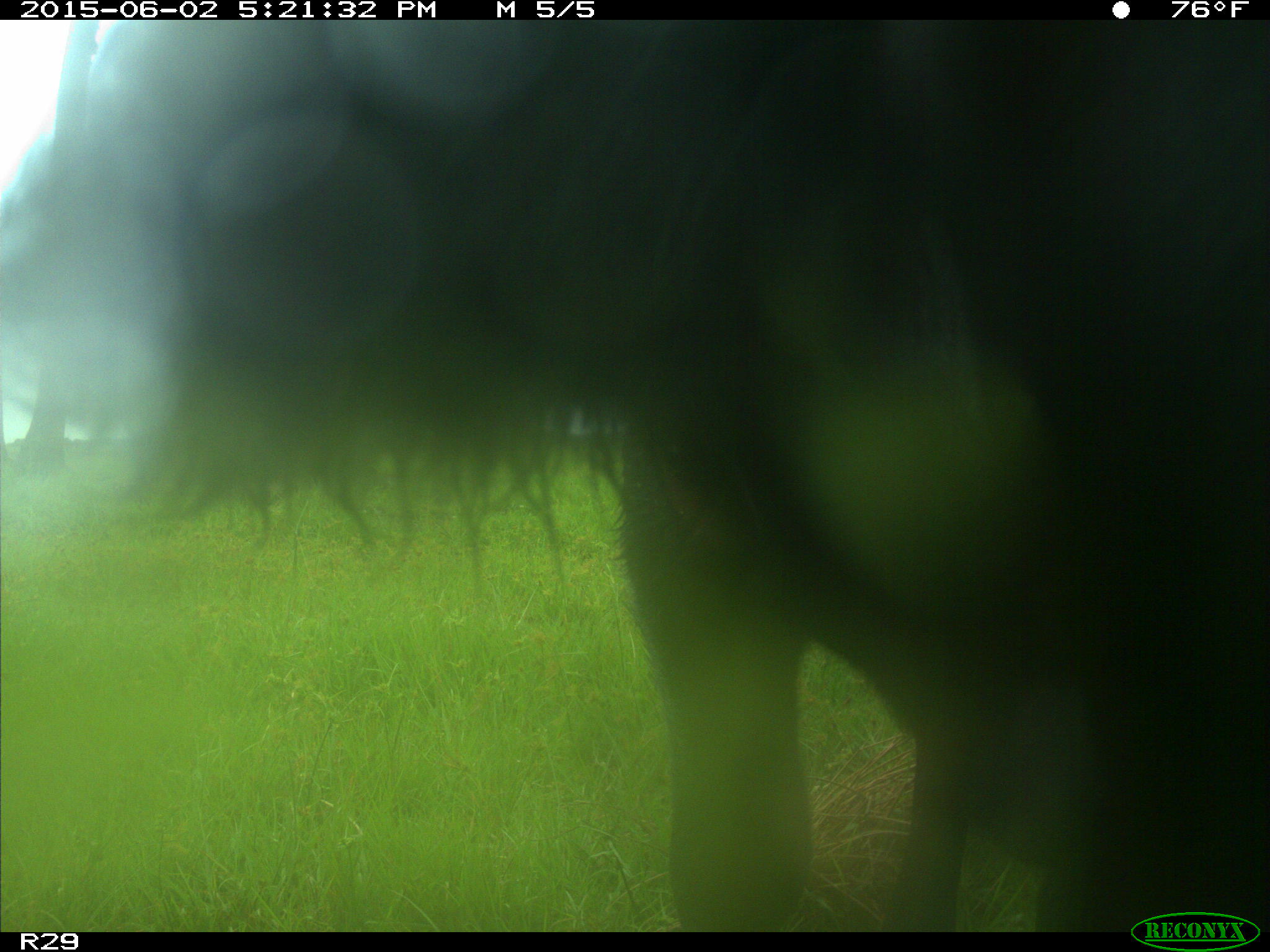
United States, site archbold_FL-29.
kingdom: Animalia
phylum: Chordata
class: Mammalia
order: Artiodactyla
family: Bovidae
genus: Bos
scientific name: Bos taurus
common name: domestic cow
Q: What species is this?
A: Bos taurus (domestic cow).